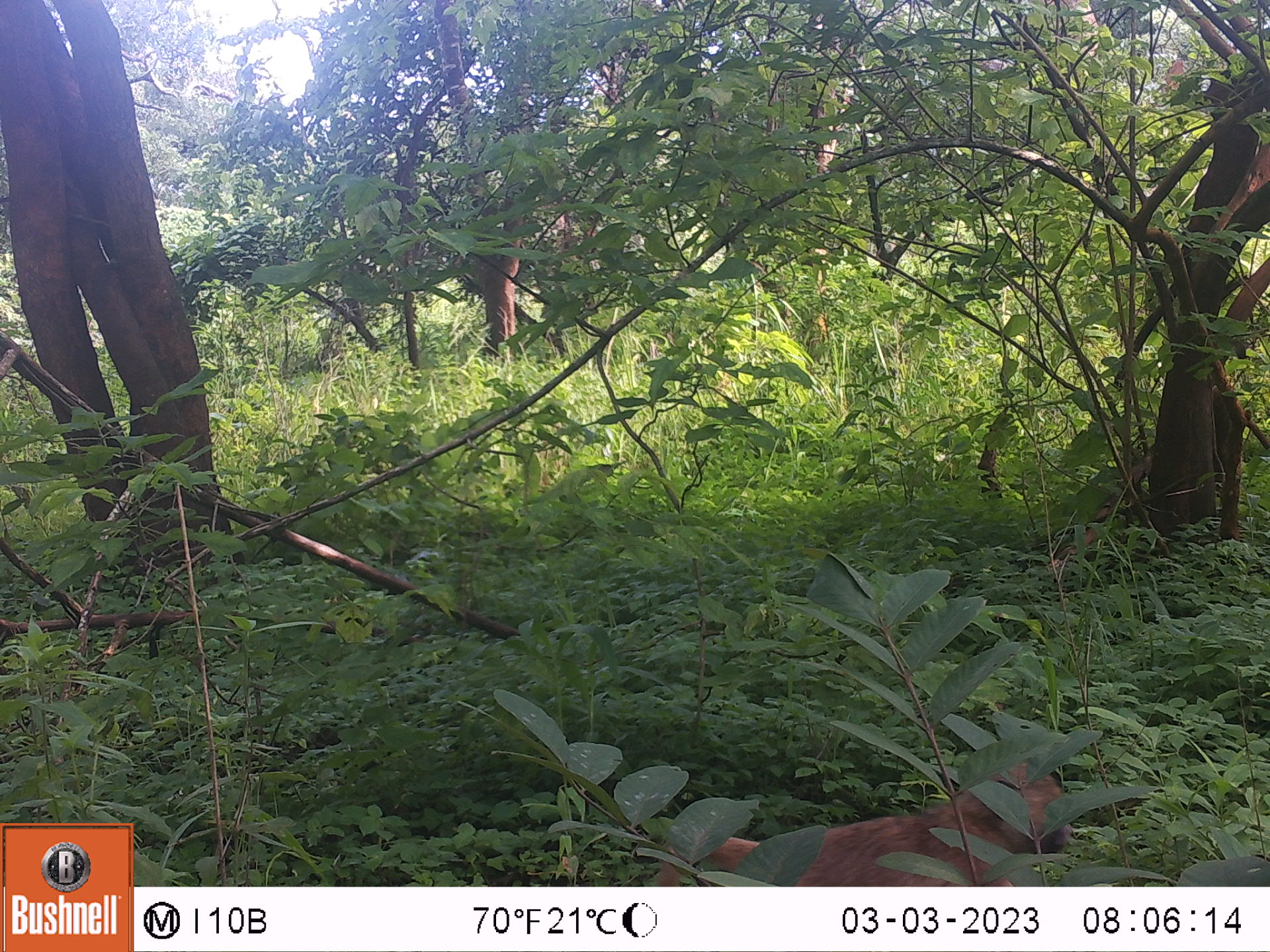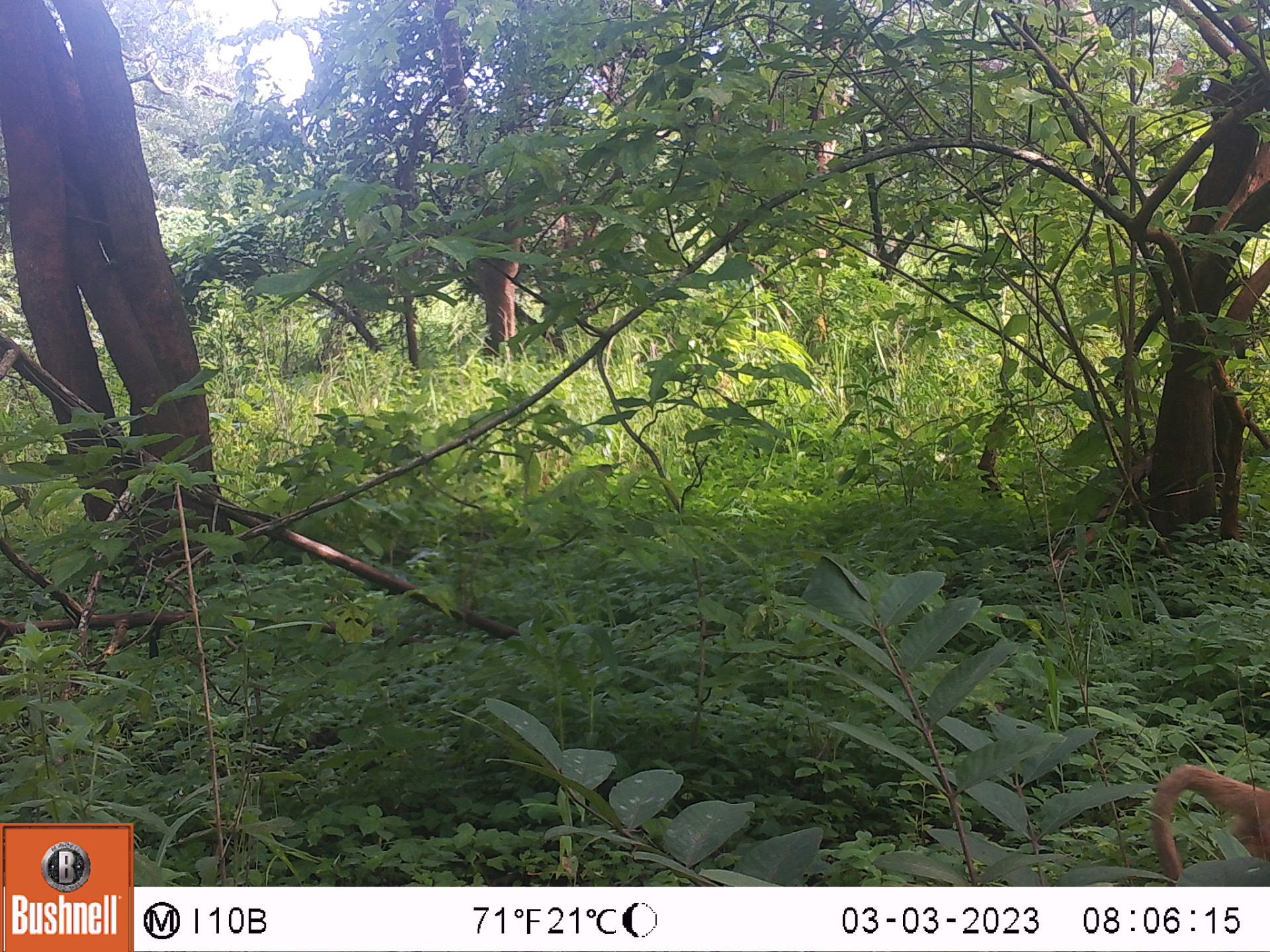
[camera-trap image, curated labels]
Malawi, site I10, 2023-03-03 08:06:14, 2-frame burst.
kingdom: Animalia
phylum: Chordata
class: Mammalia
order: Primates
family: Cercopithecidae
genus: Papio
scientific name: Papio cynocephalus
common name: yellow baboon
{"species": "yellow baboon (Papio cynocephalus)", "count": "1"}